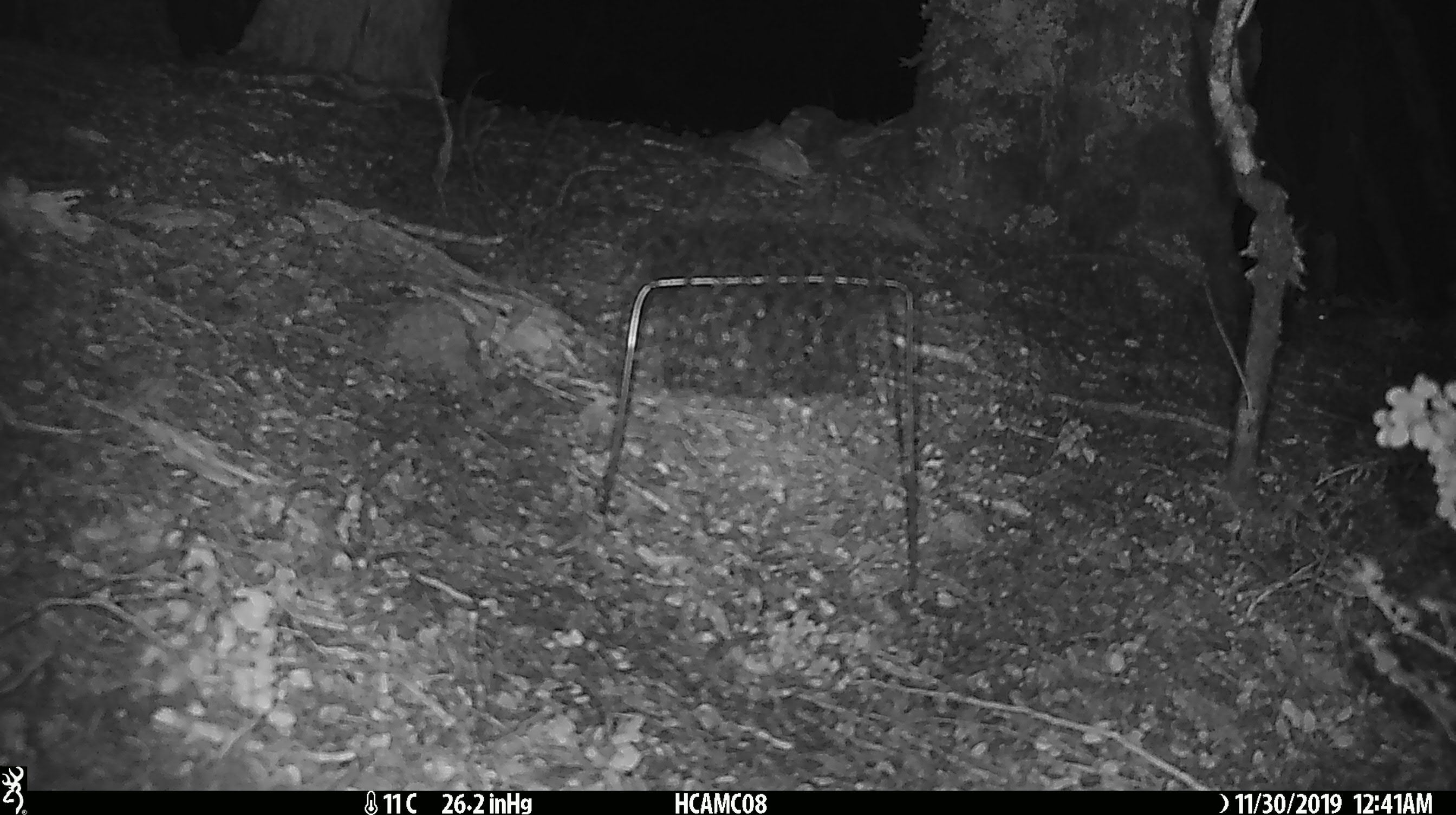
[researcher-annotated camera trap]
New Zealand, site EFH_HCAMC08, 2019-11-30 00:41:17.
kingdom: Animalia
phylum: Chordata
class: Mammalia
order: Rodentia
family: Muridae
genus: Mus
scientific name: Mus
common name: mouse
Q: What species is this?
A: Mouse (Mus).